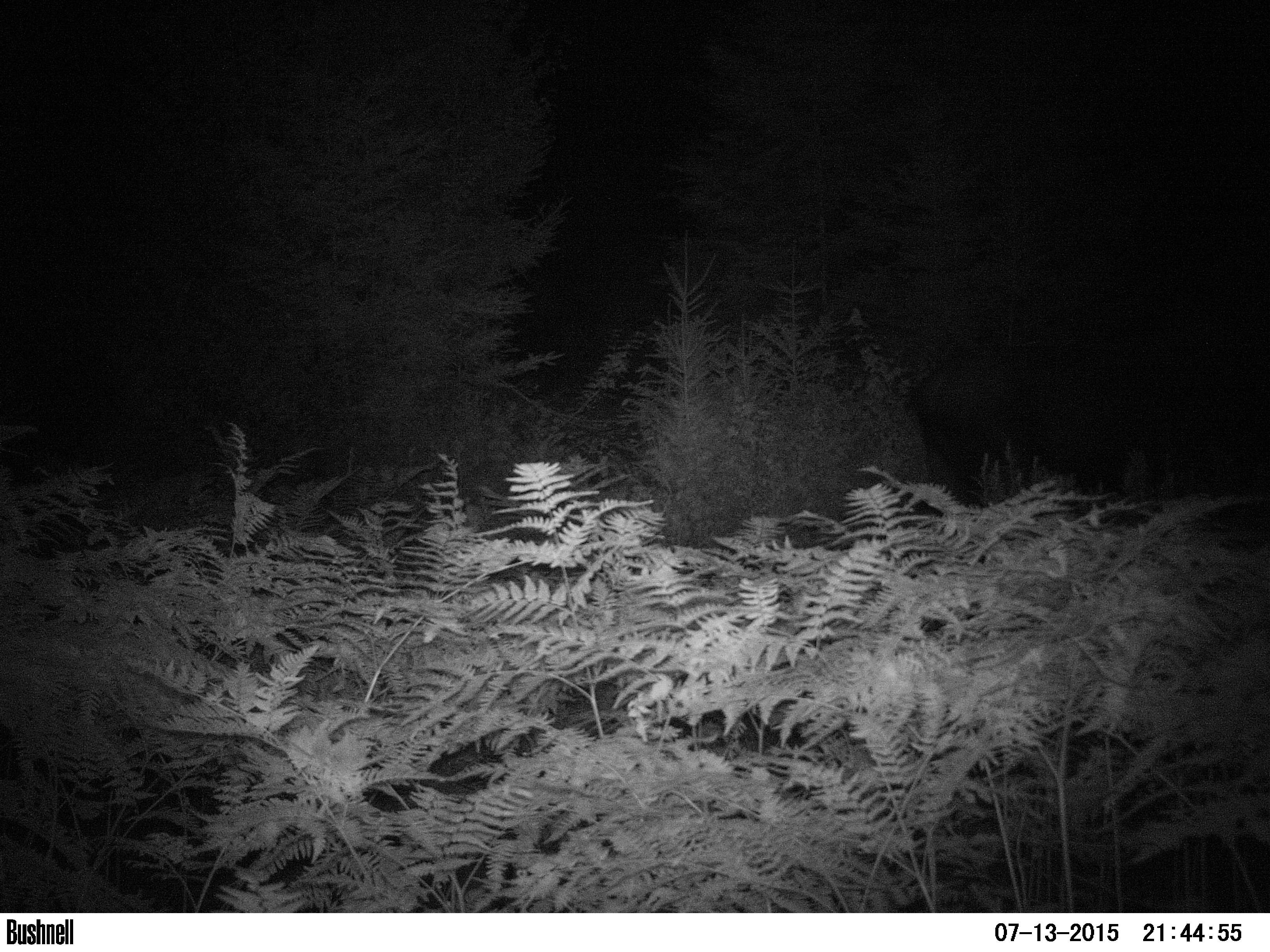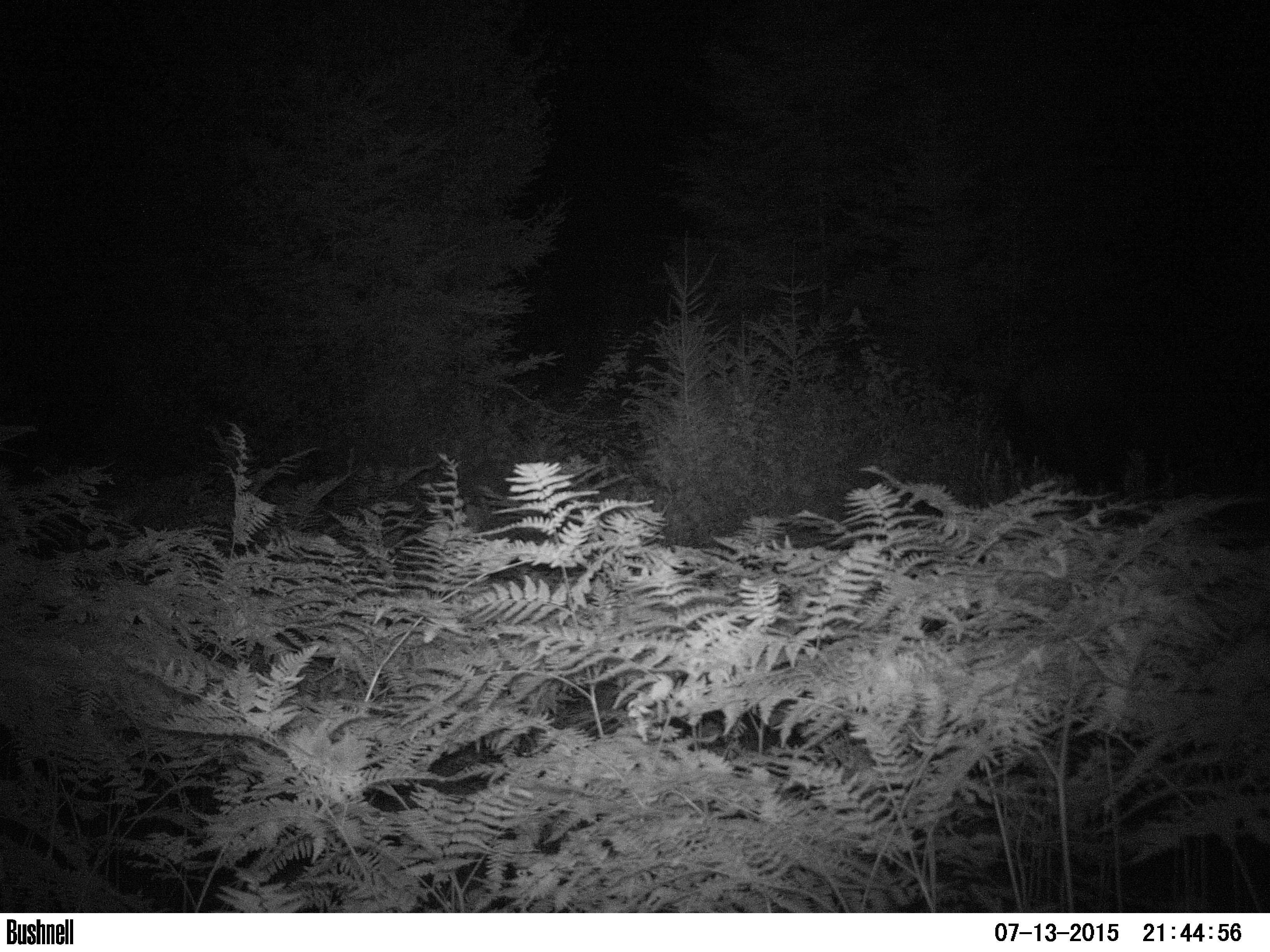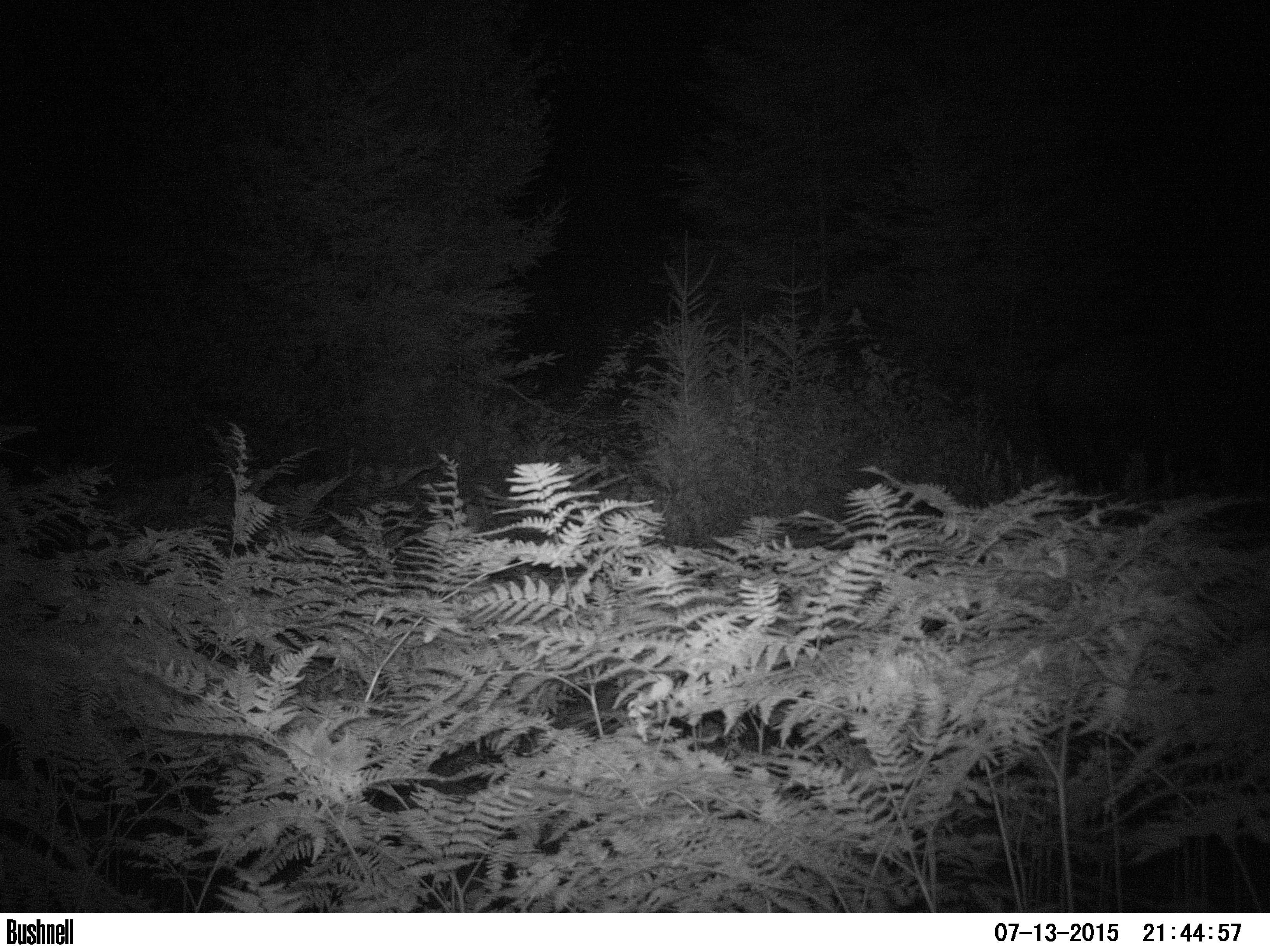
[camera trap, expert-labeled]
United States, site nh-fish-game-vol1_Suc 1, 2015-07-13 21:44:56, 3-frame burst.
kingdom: Animalia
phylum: Chordata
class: Mammalia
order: Artiodactyla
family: Cervidae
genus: Alces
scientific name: Alces alces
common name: moose